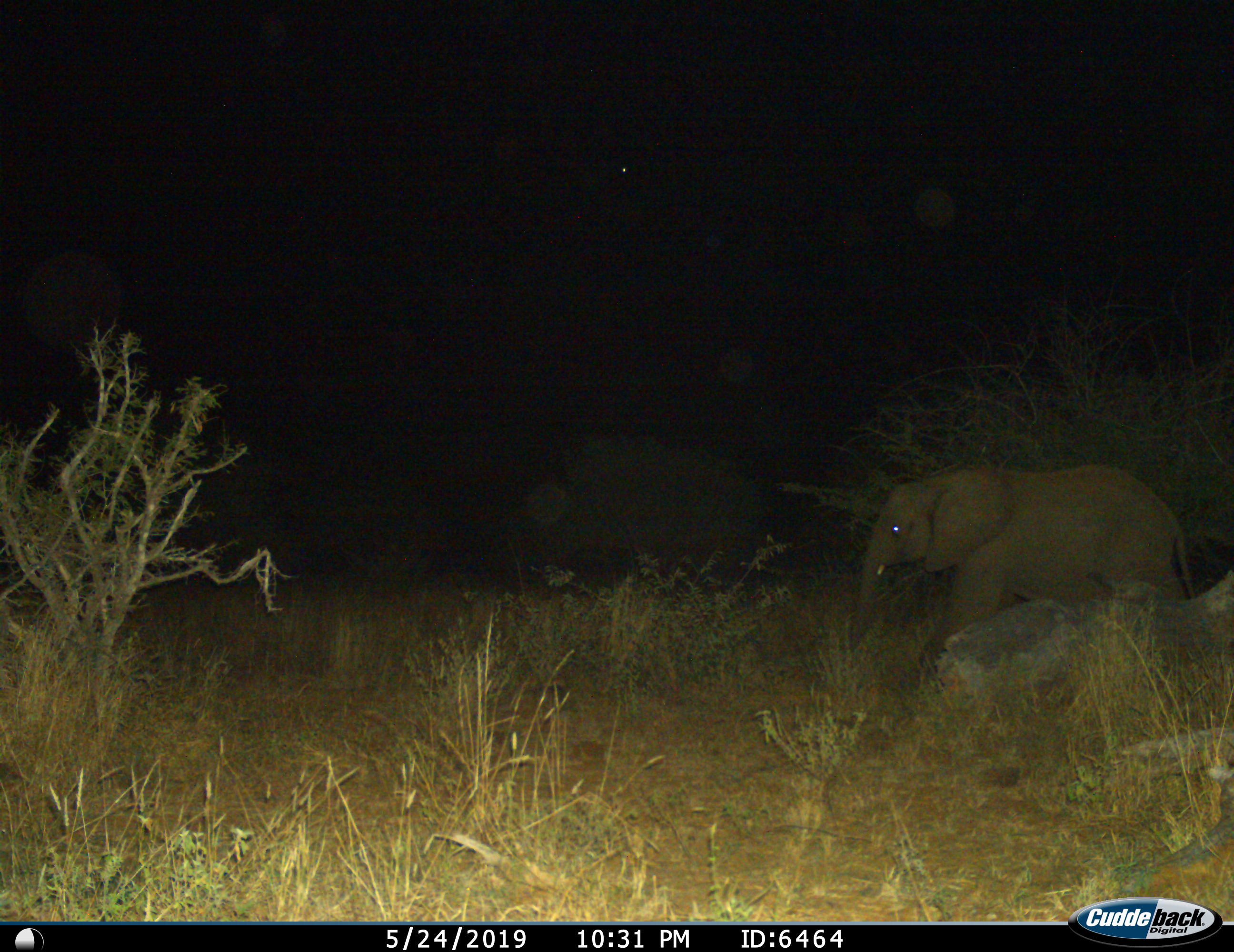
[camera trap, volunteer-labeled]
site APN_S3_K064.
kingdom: Animalia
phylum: Chordata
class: Mammalia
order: Proboscidea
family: Elephantidae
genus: Loxodonta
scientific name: Loxodonta africana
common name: african bush elephant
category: elephant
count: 1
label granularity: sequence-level